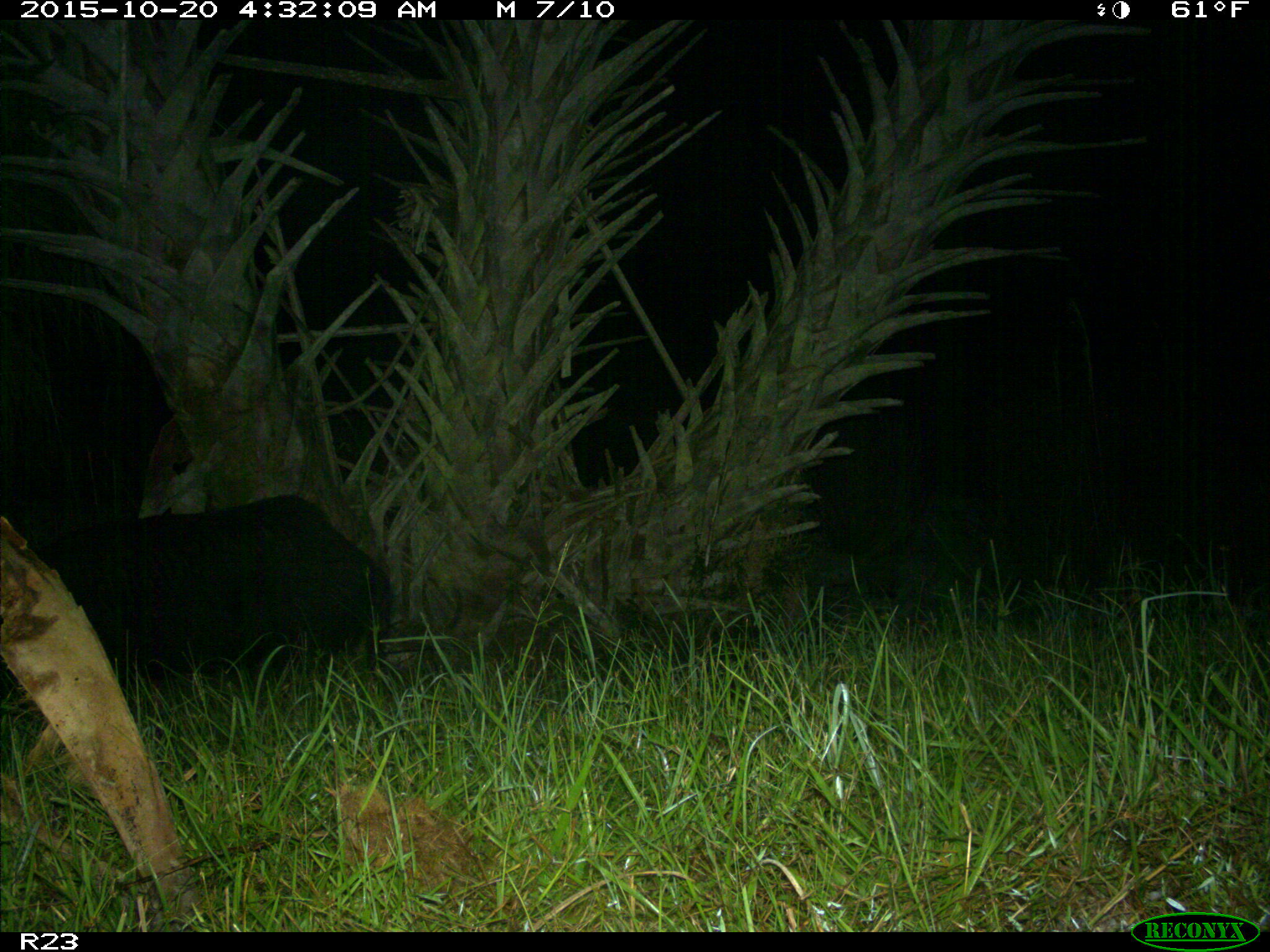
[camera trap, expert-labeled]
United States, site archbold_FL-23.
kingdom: Animalia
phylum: Chordata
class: Mammalia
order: Artiodactyla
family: Suidae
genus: Sus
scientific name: Sus scrofa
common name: wild boar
Sus scrofa (wild boar).